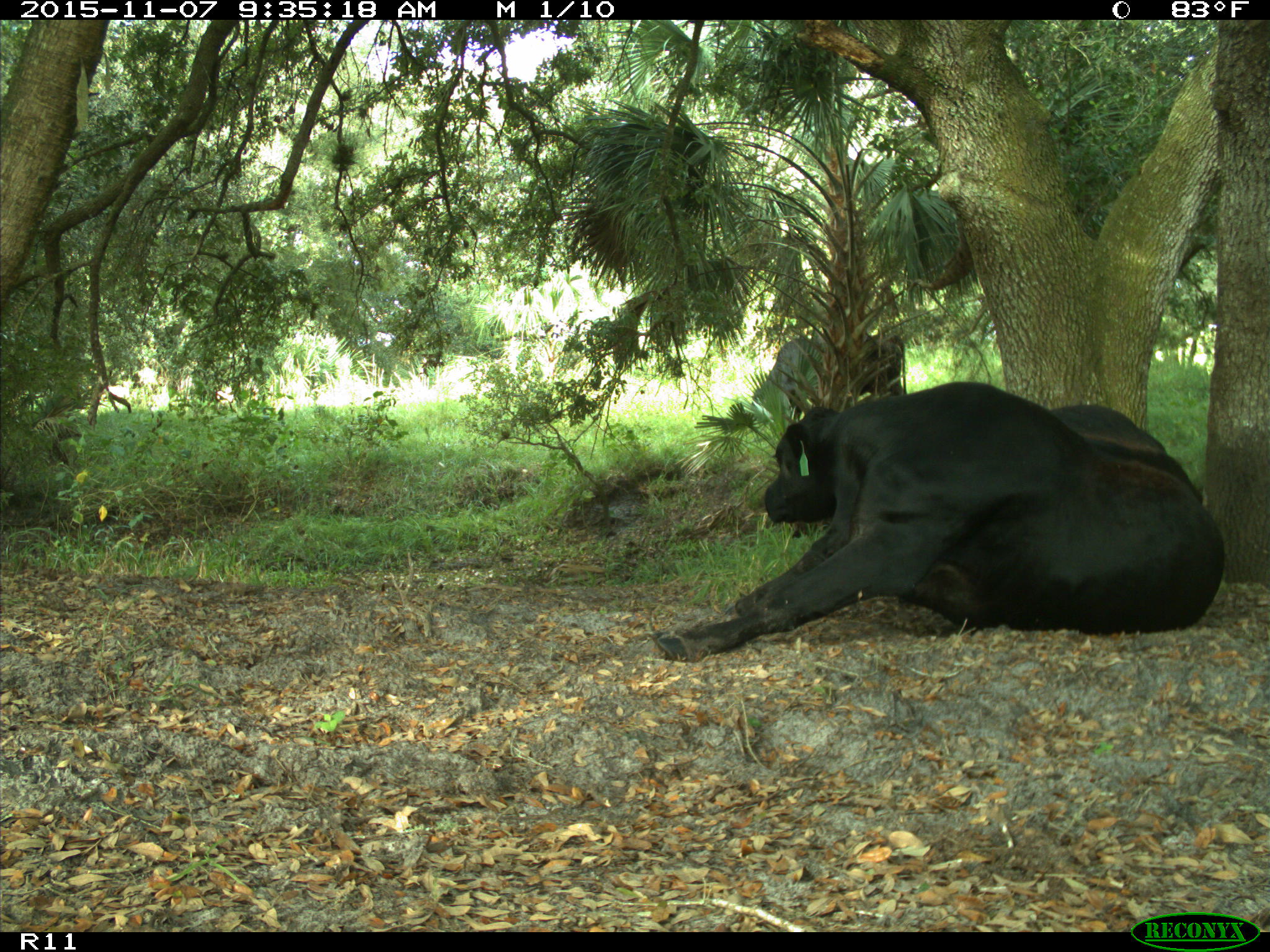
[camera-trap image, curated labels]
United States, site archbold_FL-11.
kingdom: Animalia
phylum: Chordata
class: Mammalia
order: Artiodactyla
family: Bovidae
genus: Bos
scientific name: Bos taurus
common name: domestic cow